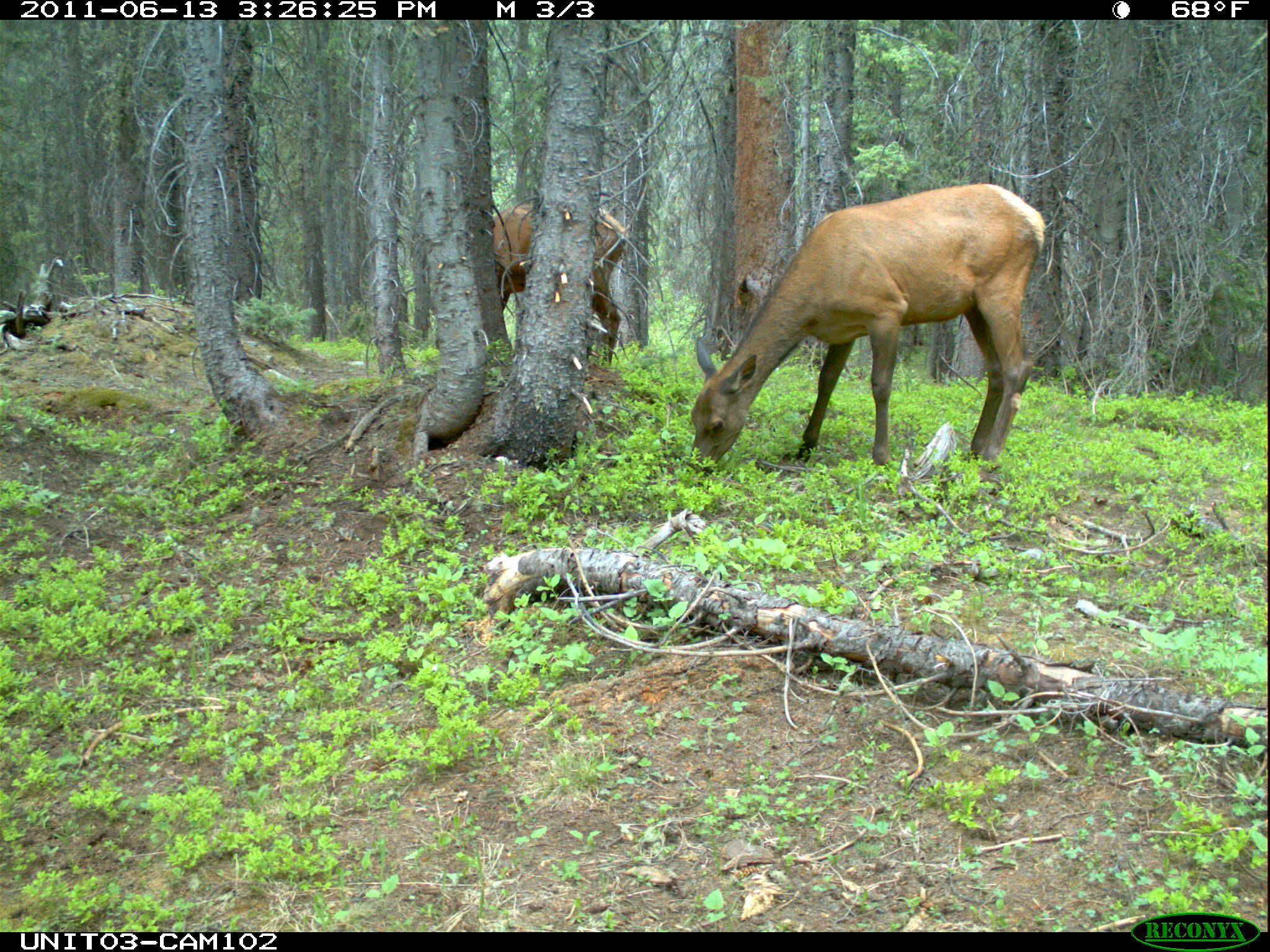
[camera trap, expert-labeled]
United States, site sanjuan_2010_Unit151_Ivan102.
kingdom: Animalia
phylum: Chordata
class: Mammalia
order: Artiodactyla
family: Cervidae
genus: Cervus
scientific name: Cervus elaphus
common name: red deer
Cervus elaphus (red deer).